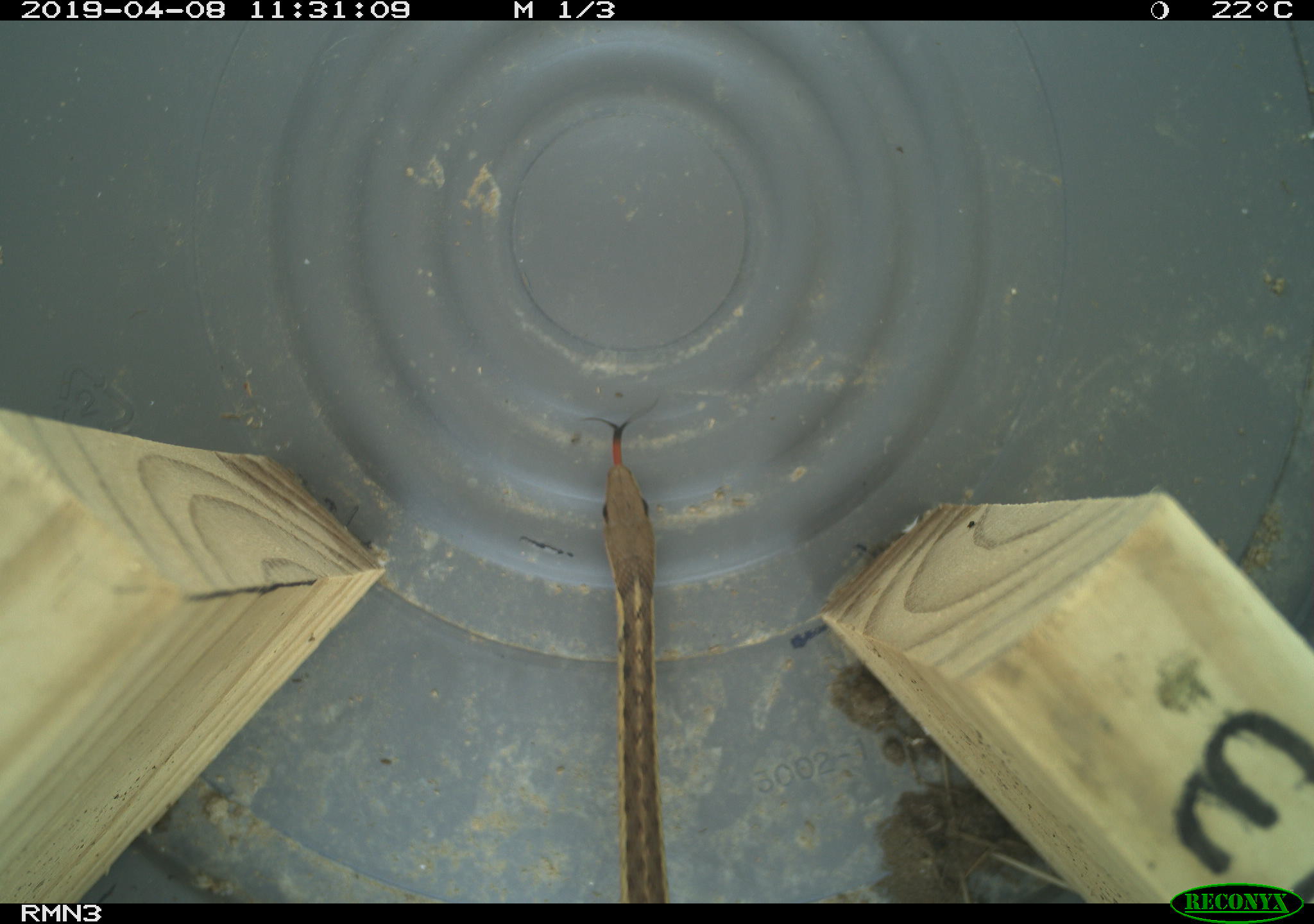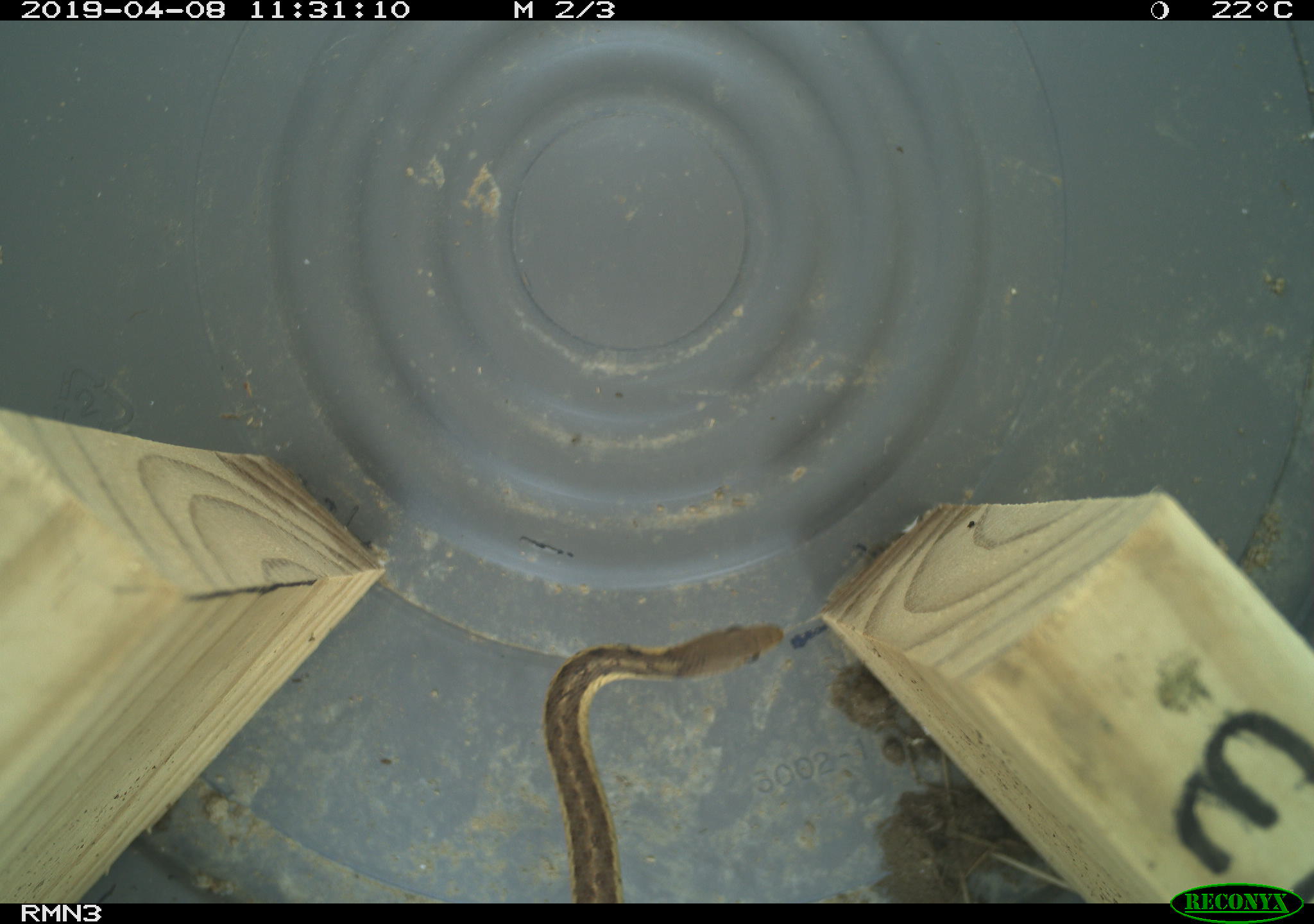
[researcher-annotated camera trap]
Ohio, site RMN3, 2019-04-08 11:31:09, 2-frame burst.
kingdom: Animalia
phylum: Chordata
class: Reptilia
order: Squamata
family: Colubridae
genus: Thamnophis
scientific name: Thamnophis sirtalis sirtalis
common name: eastern gartersnake